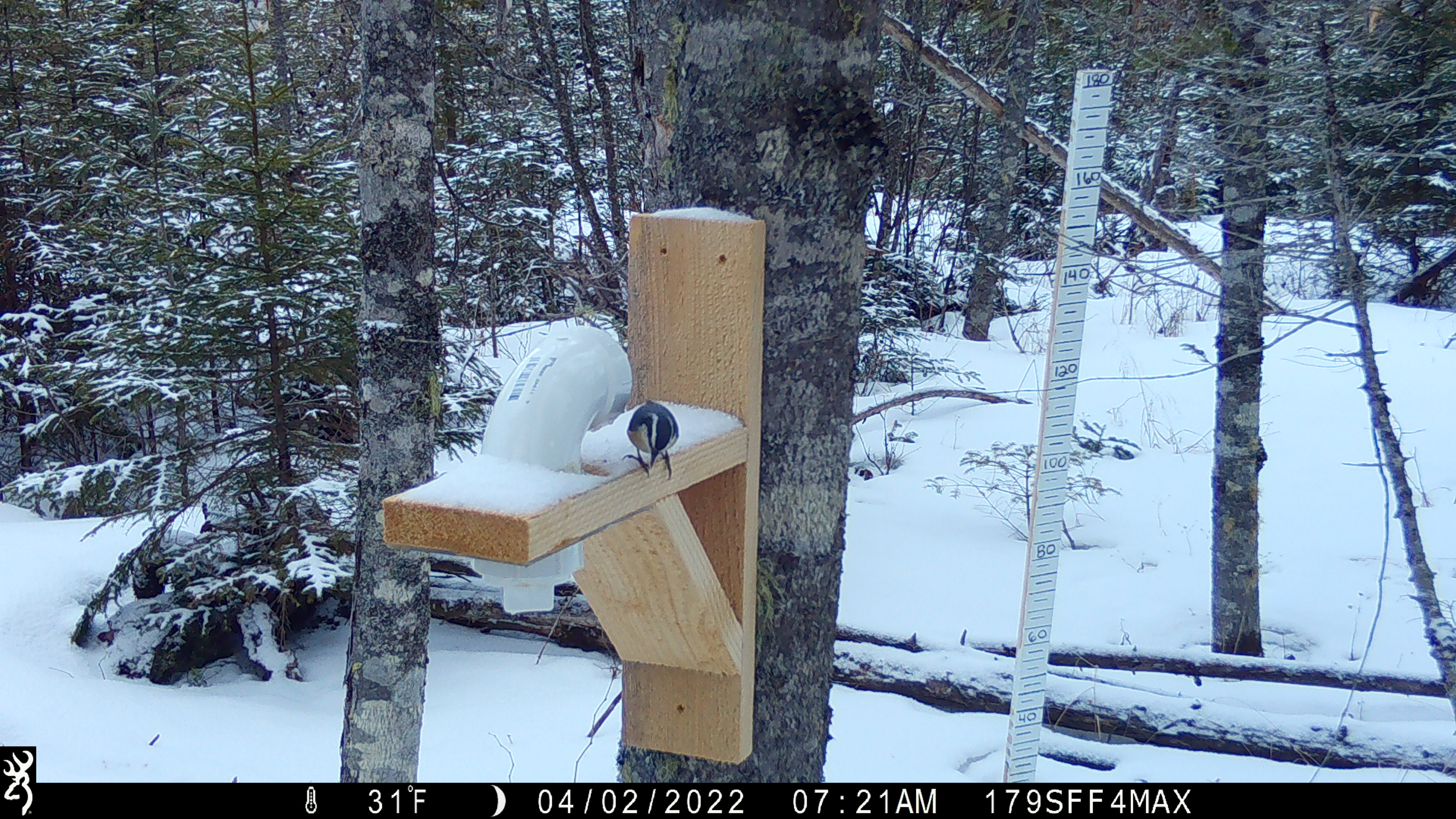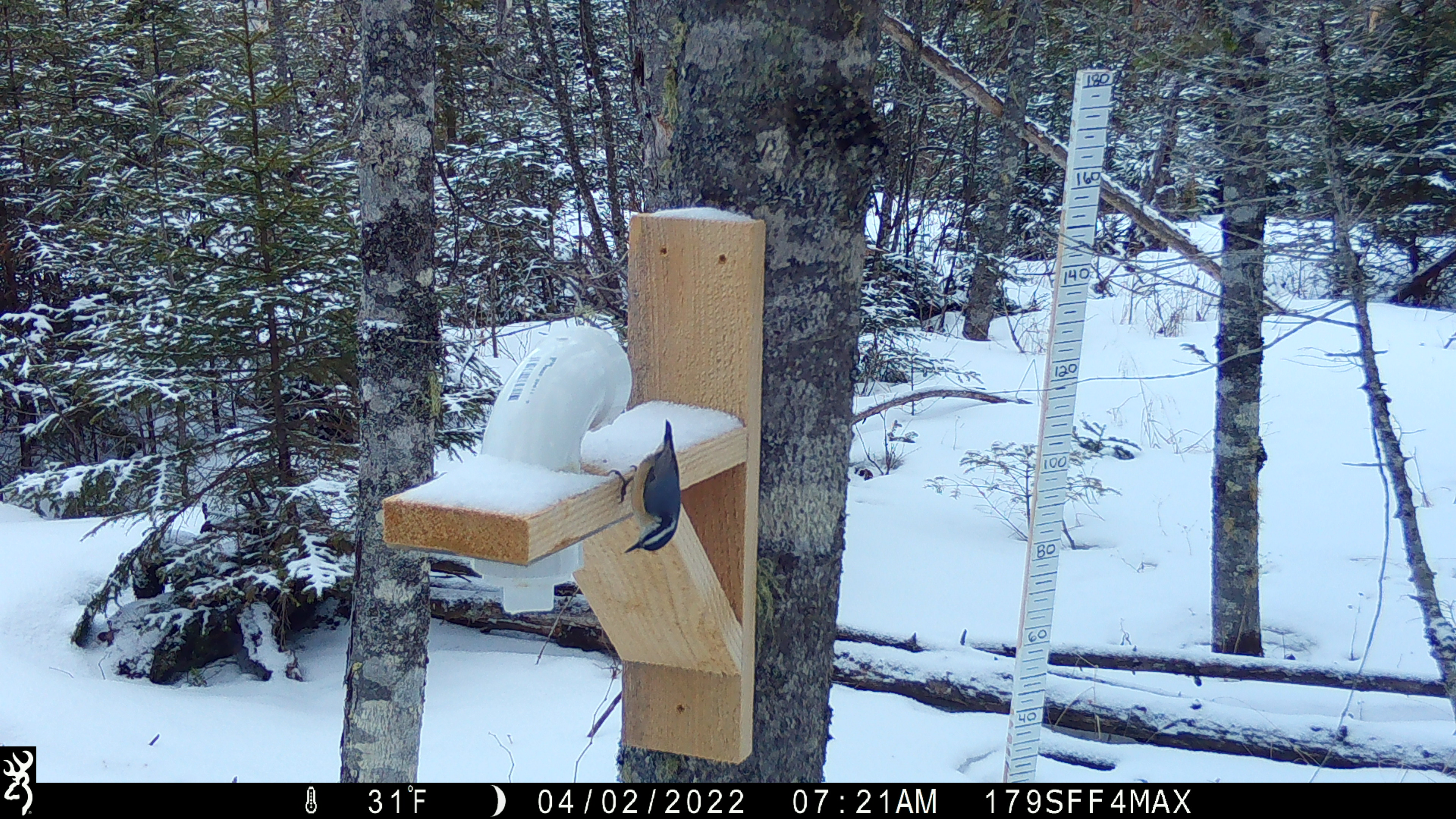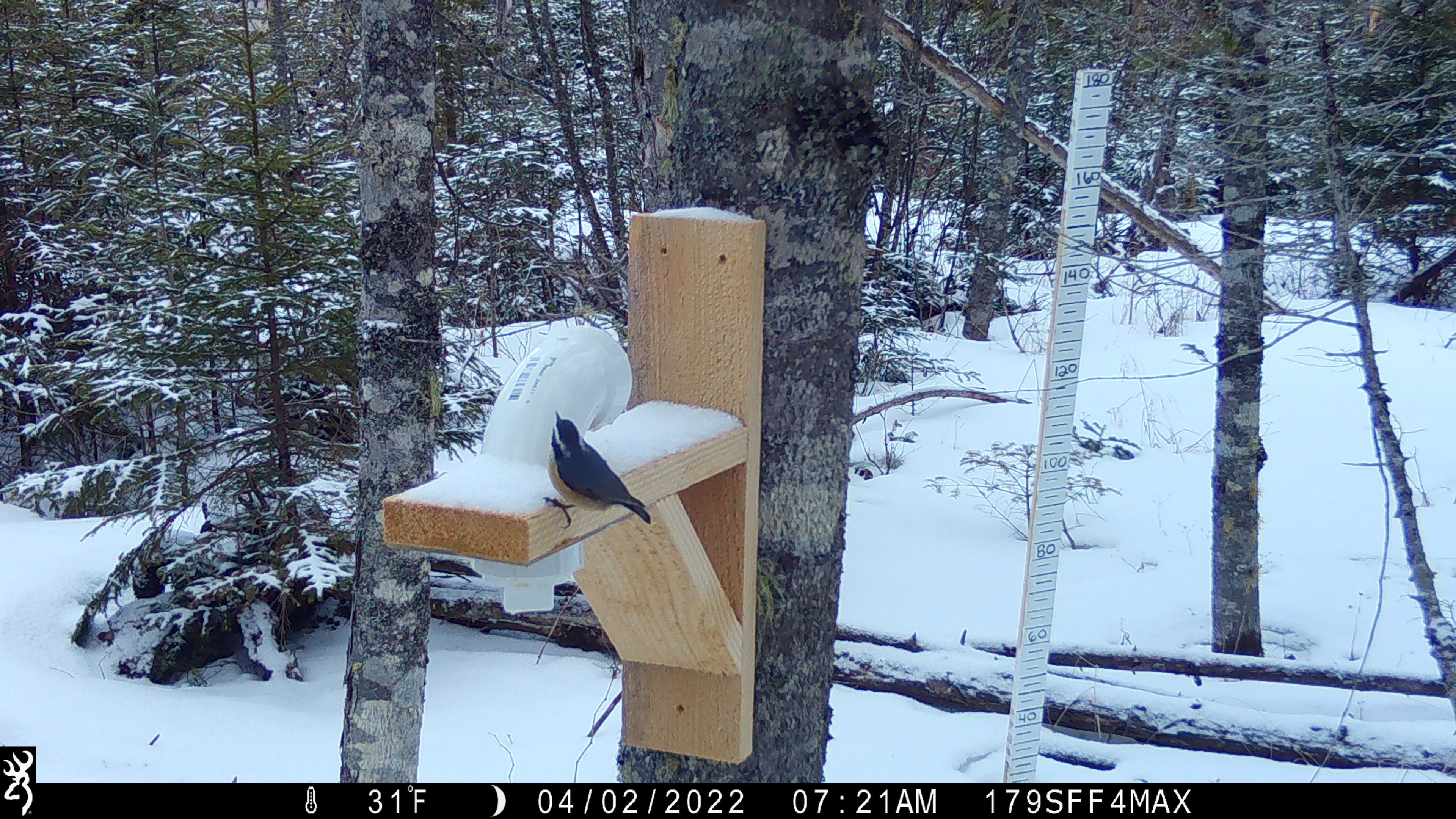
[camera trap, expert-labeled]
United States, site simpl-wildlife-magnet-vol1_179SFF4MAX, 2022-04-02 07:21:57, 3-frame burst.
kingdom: Animalia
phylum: Chordata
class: Aves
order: Passeriformes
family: Sittidae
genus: Sitta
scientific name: Sitta canadensis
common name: red-breasted nuthatch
Red-breasted nuthatch (Sitta canadensis).